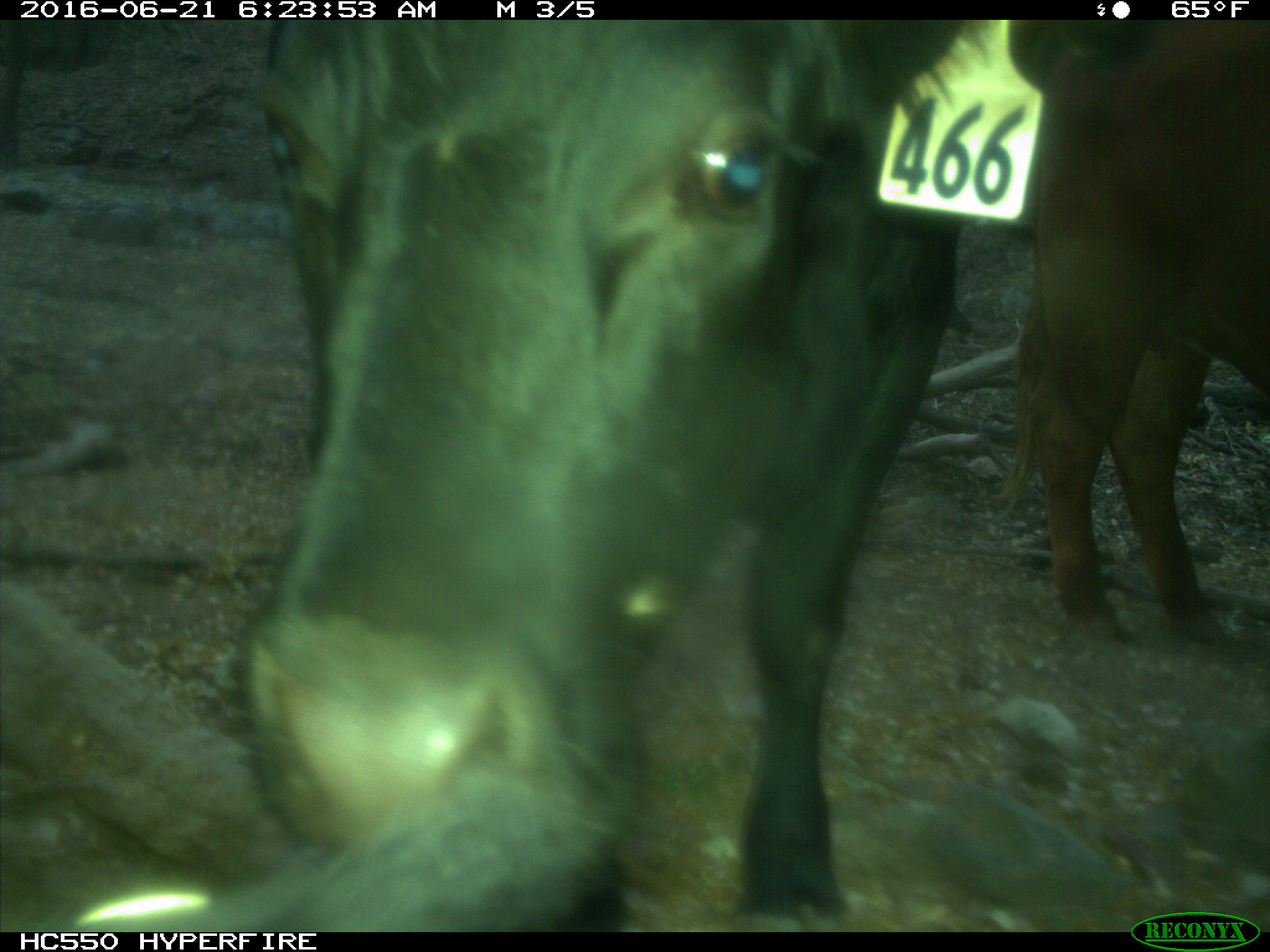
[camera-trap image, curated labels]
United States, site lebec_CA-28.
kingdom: Animalia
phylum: Chordata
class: Mammalia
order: Artiodactyla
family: Bovidae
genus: Bos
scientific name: Bos taurus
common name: domestic cow